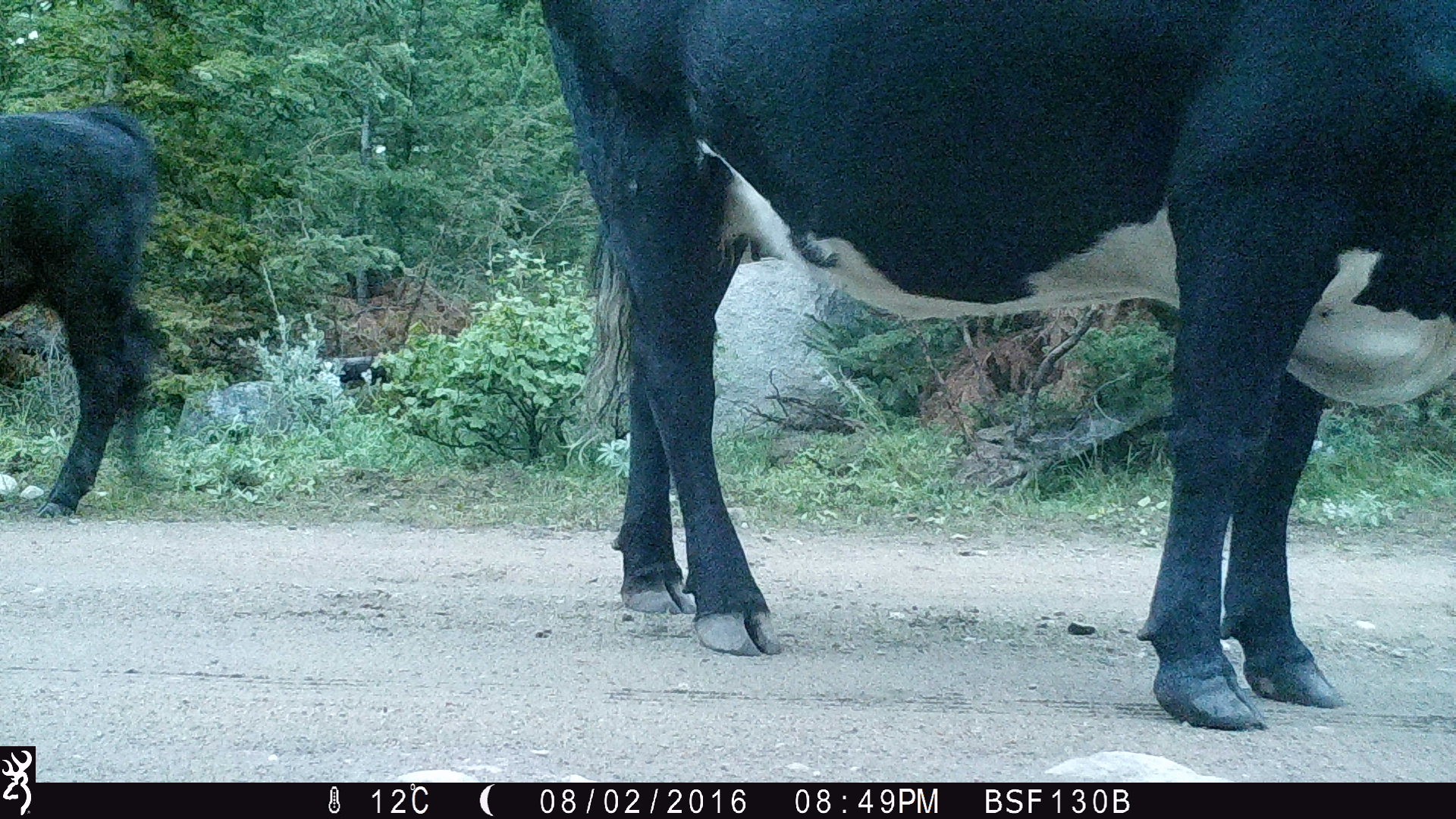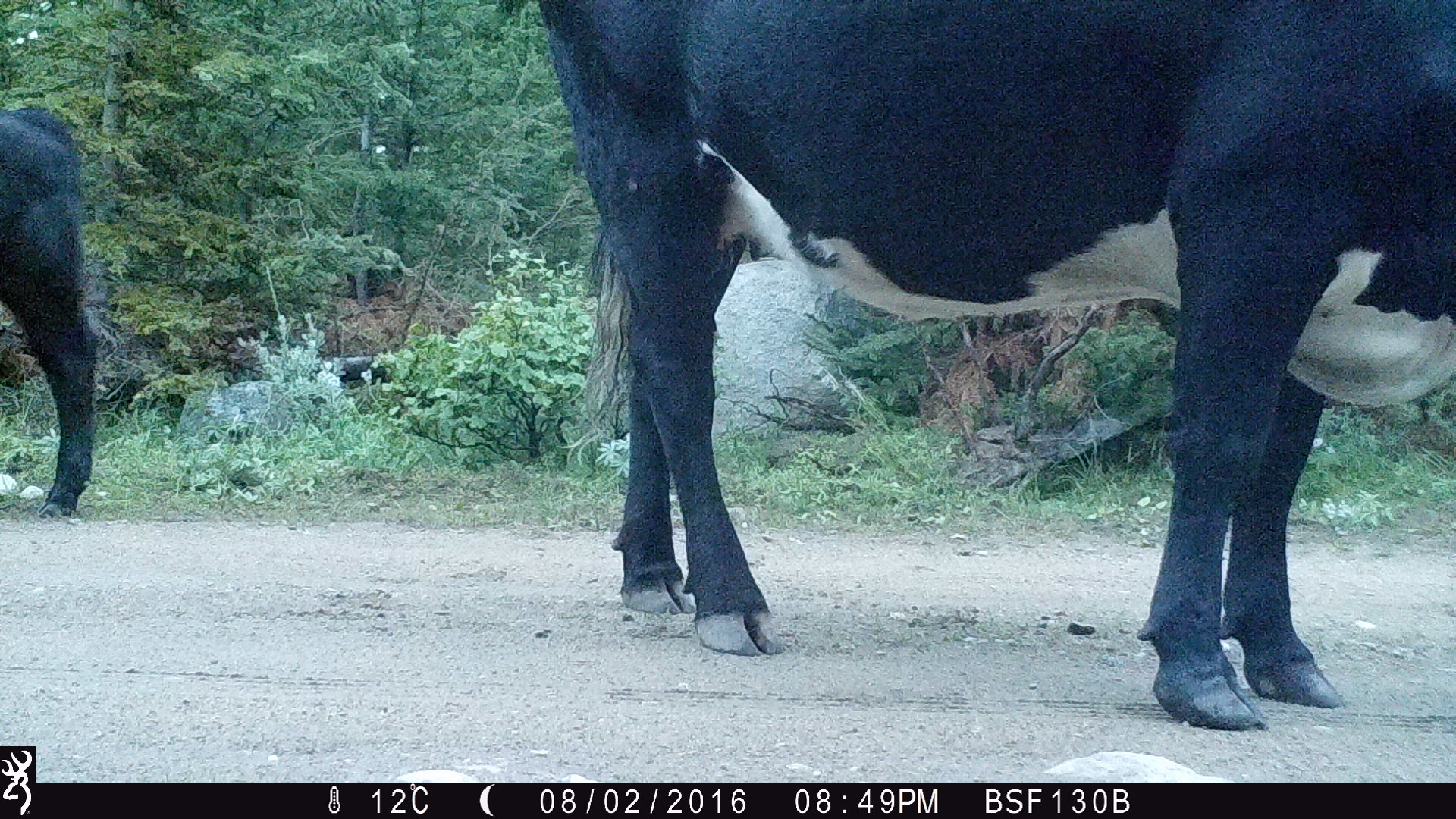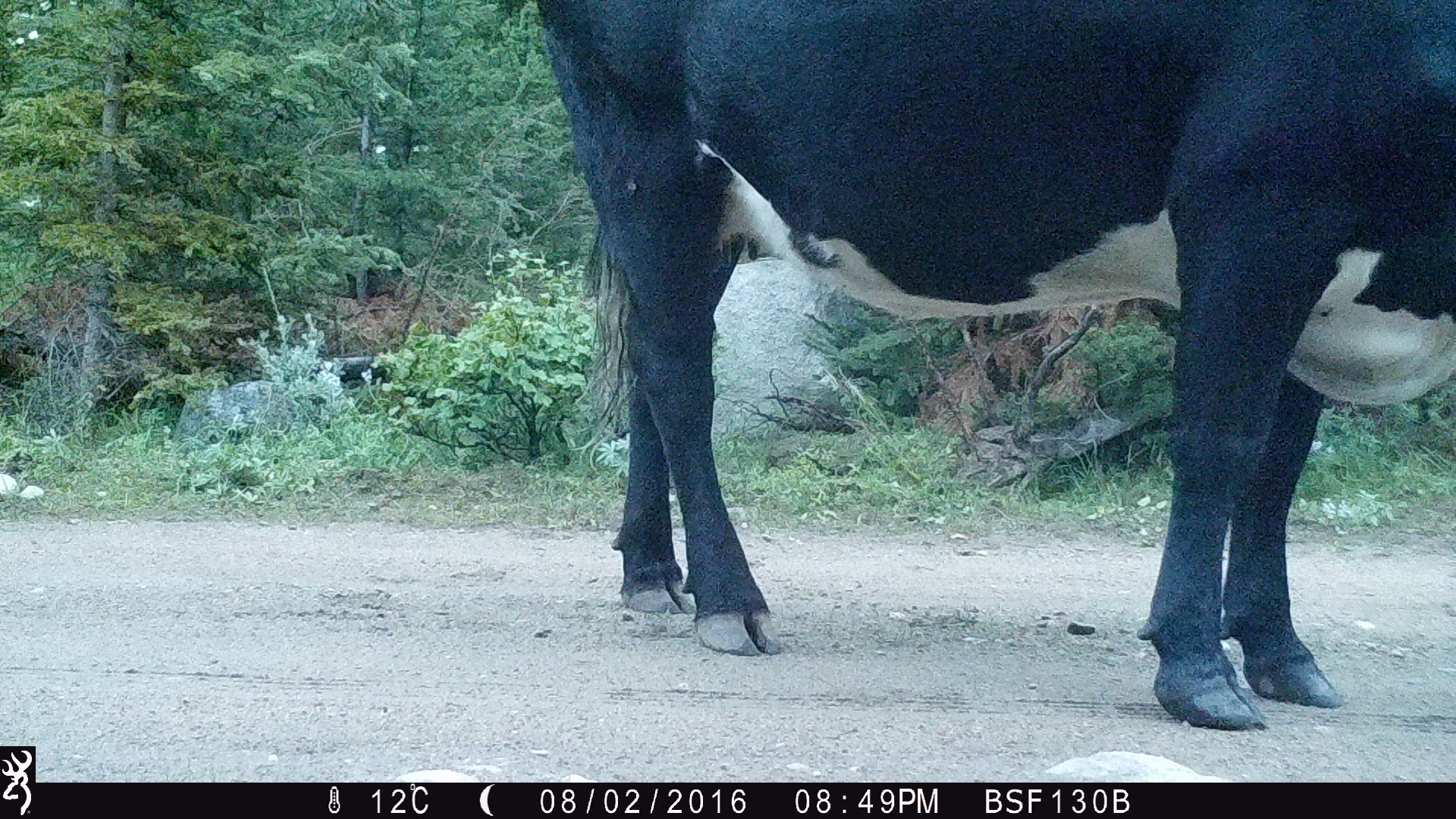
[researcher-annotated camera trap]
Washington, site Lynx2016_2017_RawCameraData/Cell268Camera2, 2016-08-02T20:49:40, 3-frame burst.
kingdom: Animalia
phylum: Chordata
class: Mammalia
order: Artiodactyla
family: Bovidae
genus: Bos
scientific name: Bos taurus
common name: domestic cattle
Domestic cattle (Bos taurus). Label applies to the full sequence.